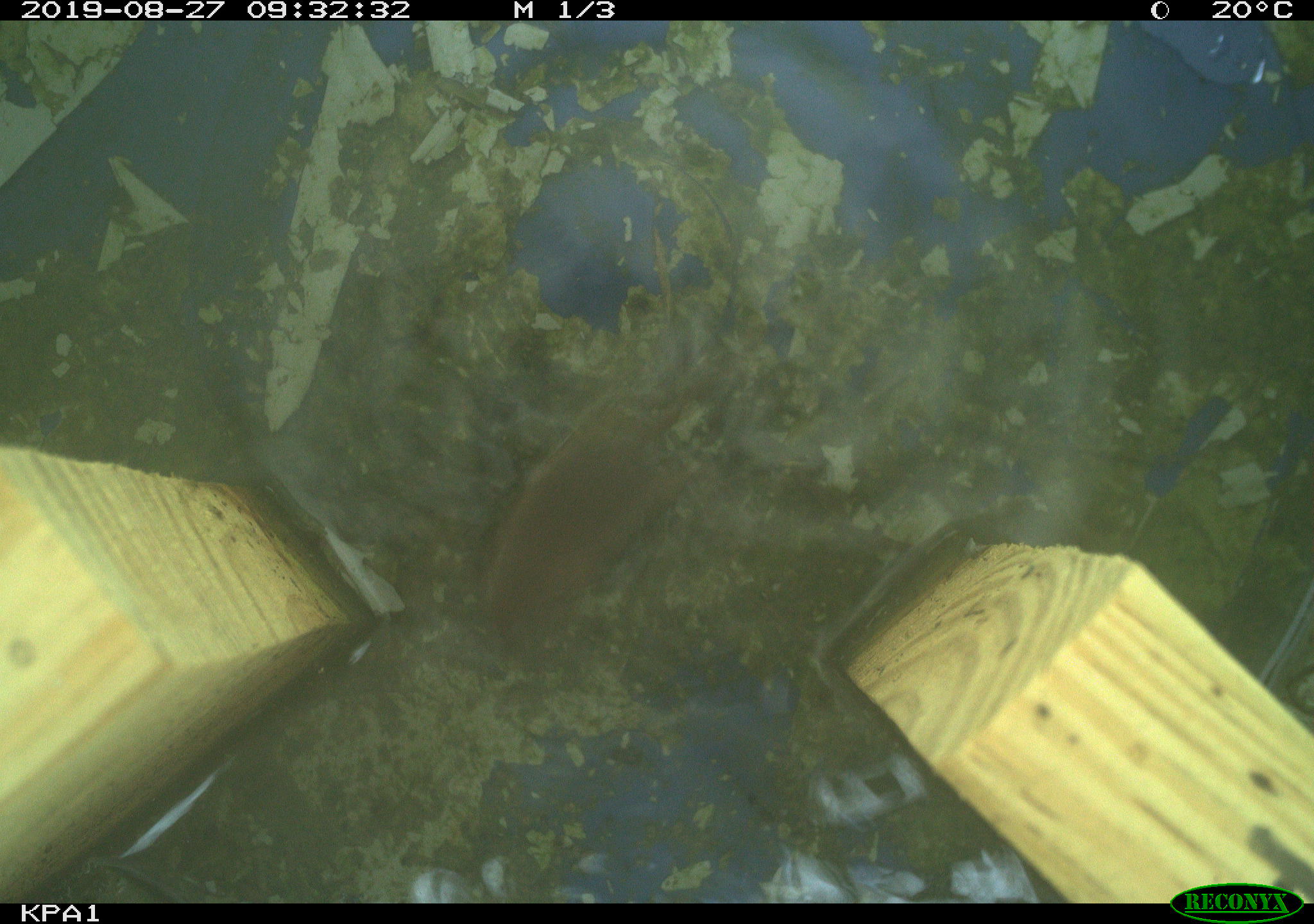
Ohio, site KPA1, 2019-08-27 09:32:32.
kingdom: Animalia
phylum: Chordata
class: Mammalia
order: Eulipotyphla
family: Soricidae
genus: Sorex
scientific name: Sorex cinereus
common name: masked shrew